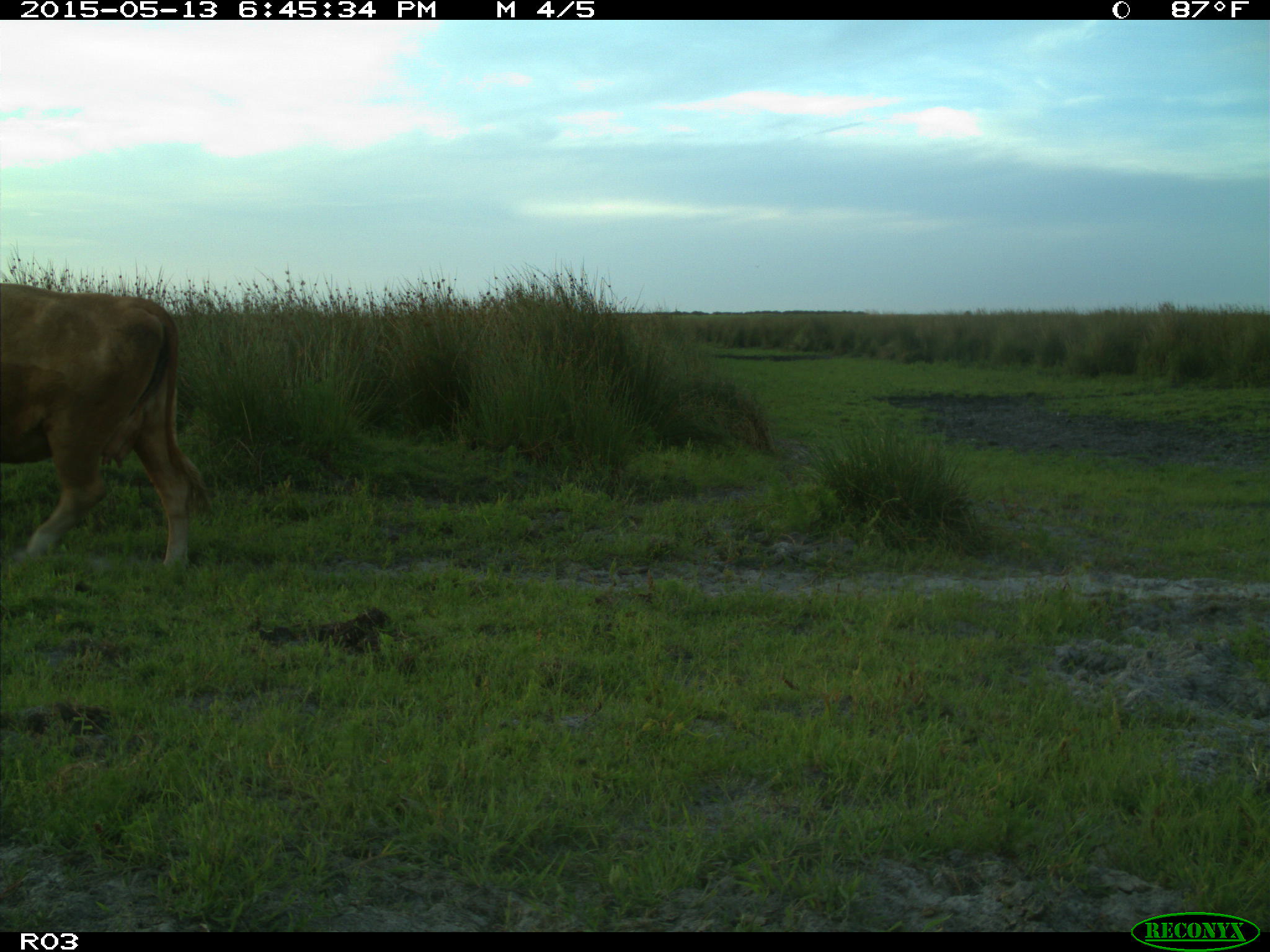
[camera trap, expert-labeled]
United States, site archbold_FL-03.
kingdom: Animalia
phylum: Chordata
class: Mammalia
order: Artiodactyla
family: Bovidae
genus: Bos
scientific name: Bos taurus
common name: domestic cow